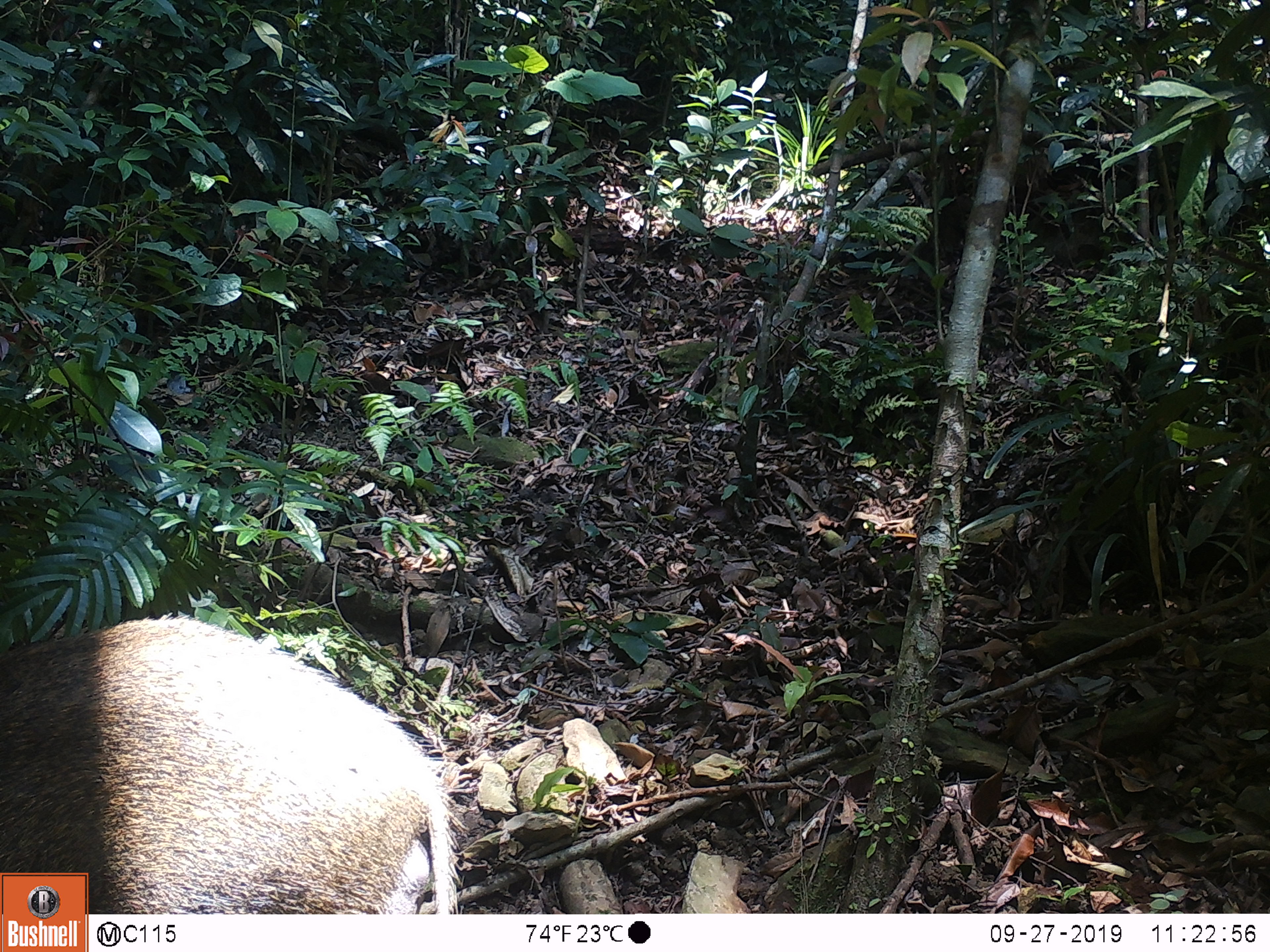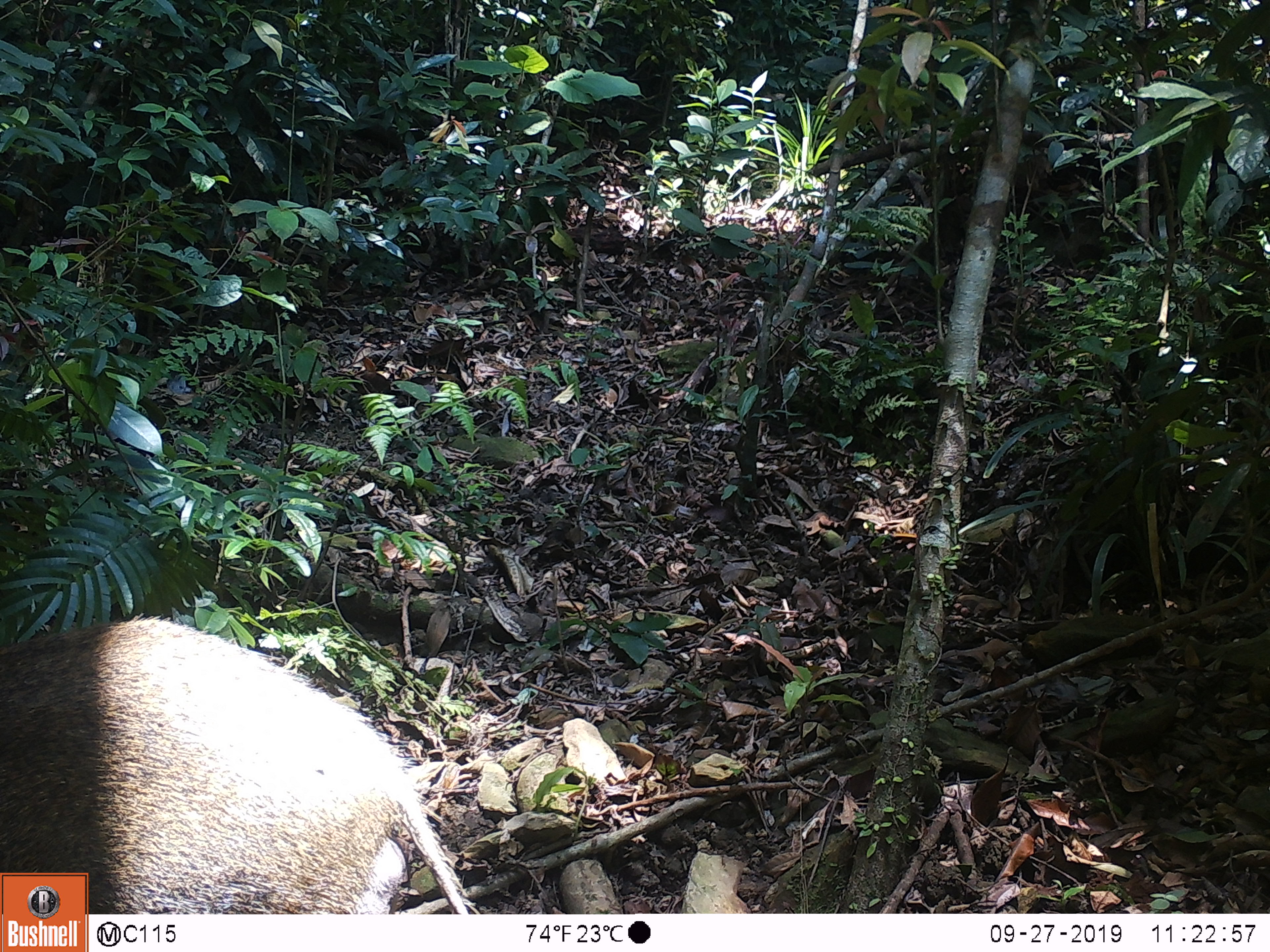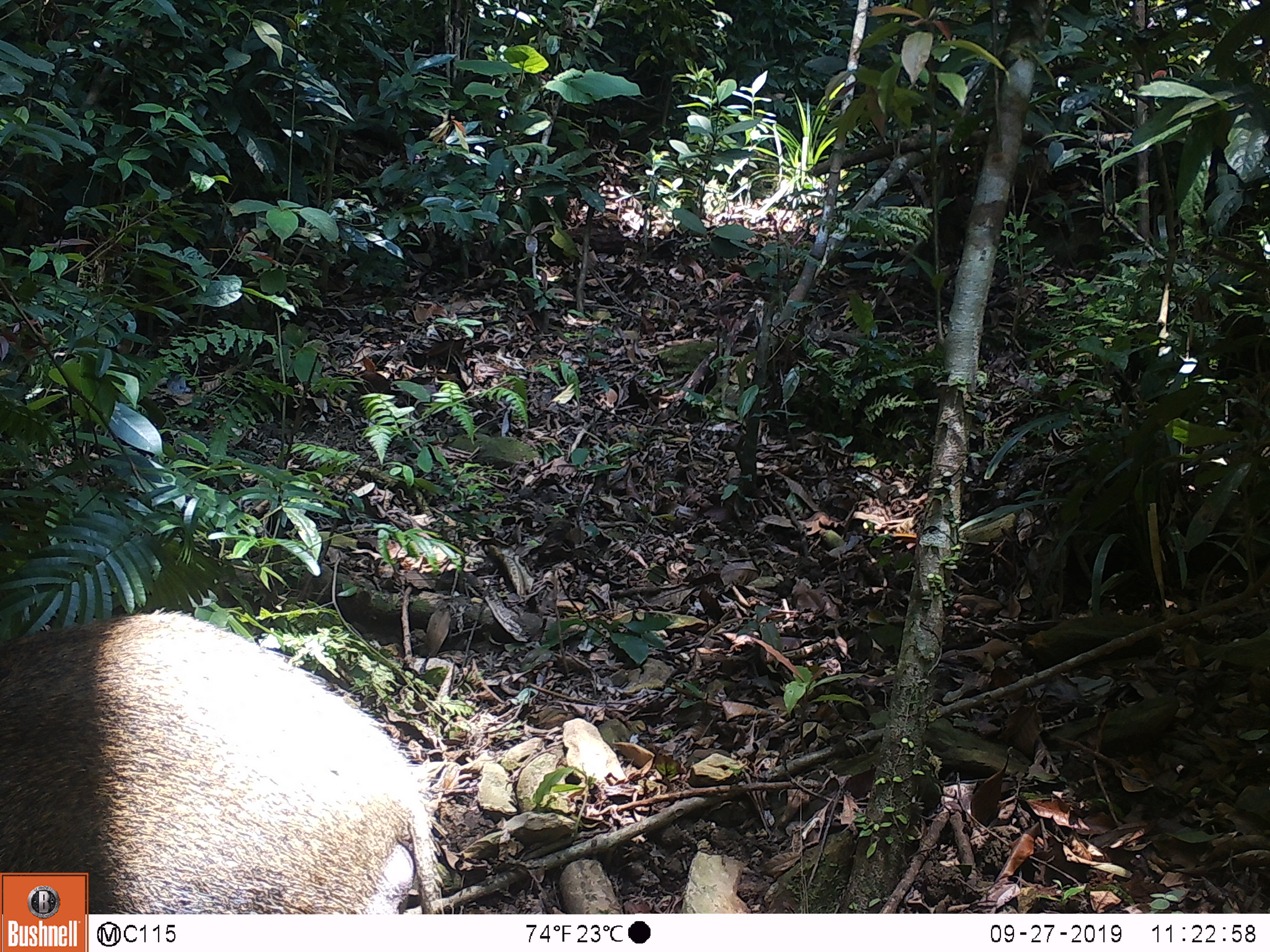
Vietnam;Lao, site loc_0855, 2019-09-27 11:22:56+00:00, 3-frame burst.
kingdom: Animalia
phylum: Chordata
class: Mammalia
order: Artiodactyla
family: Suidae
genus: Sus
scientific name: Sus scrofa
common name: eurasian wild pig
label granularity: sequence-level